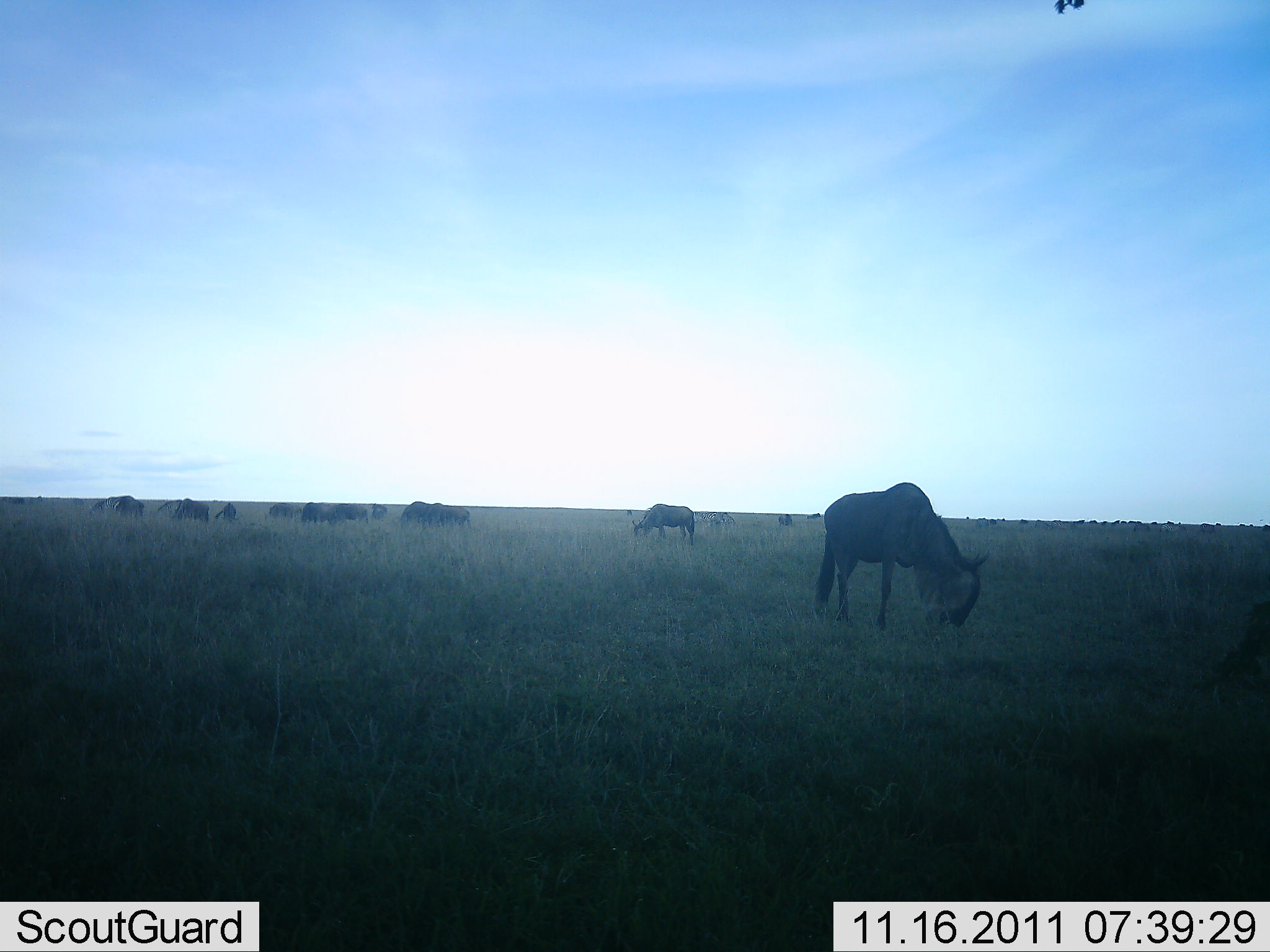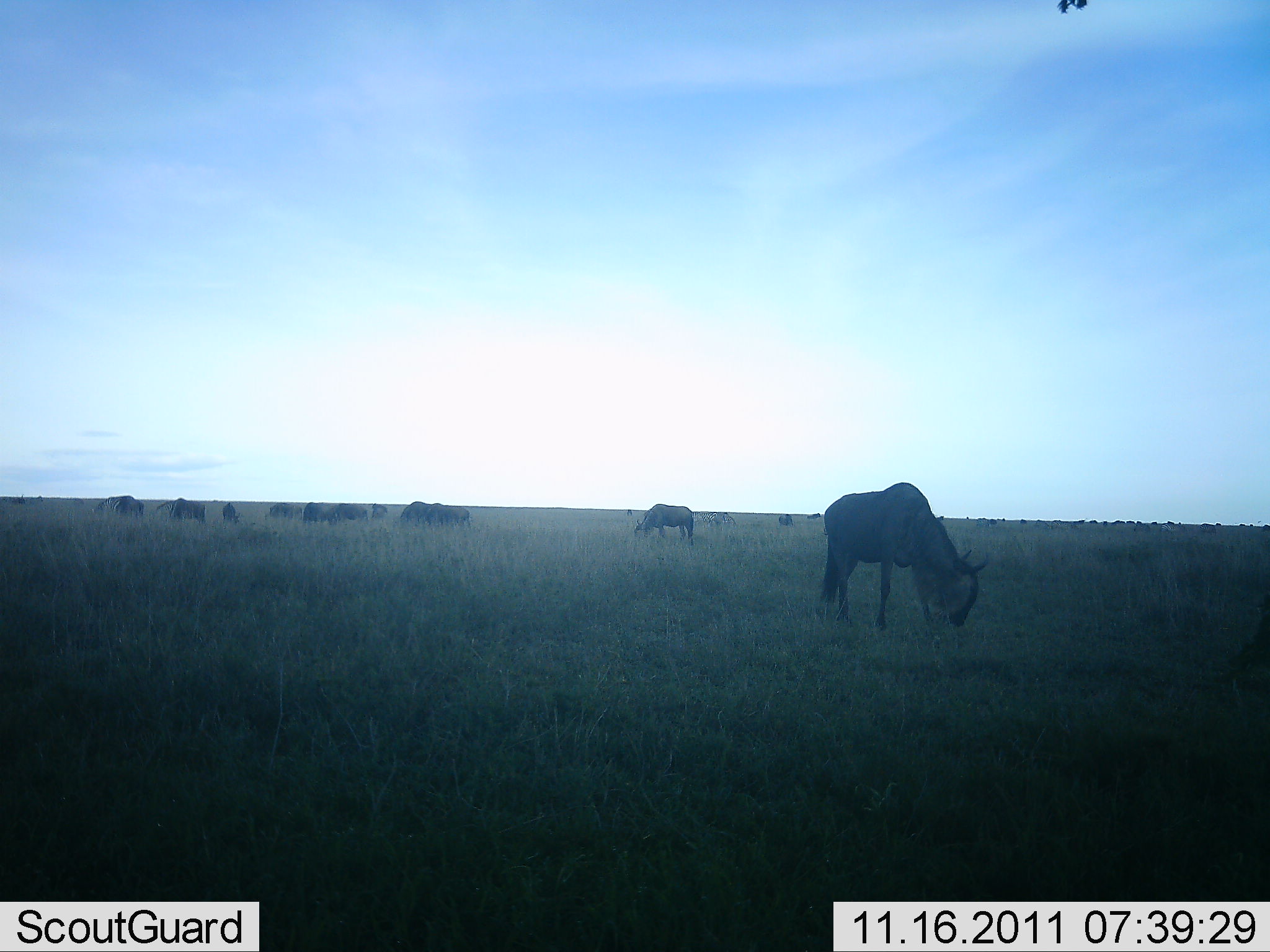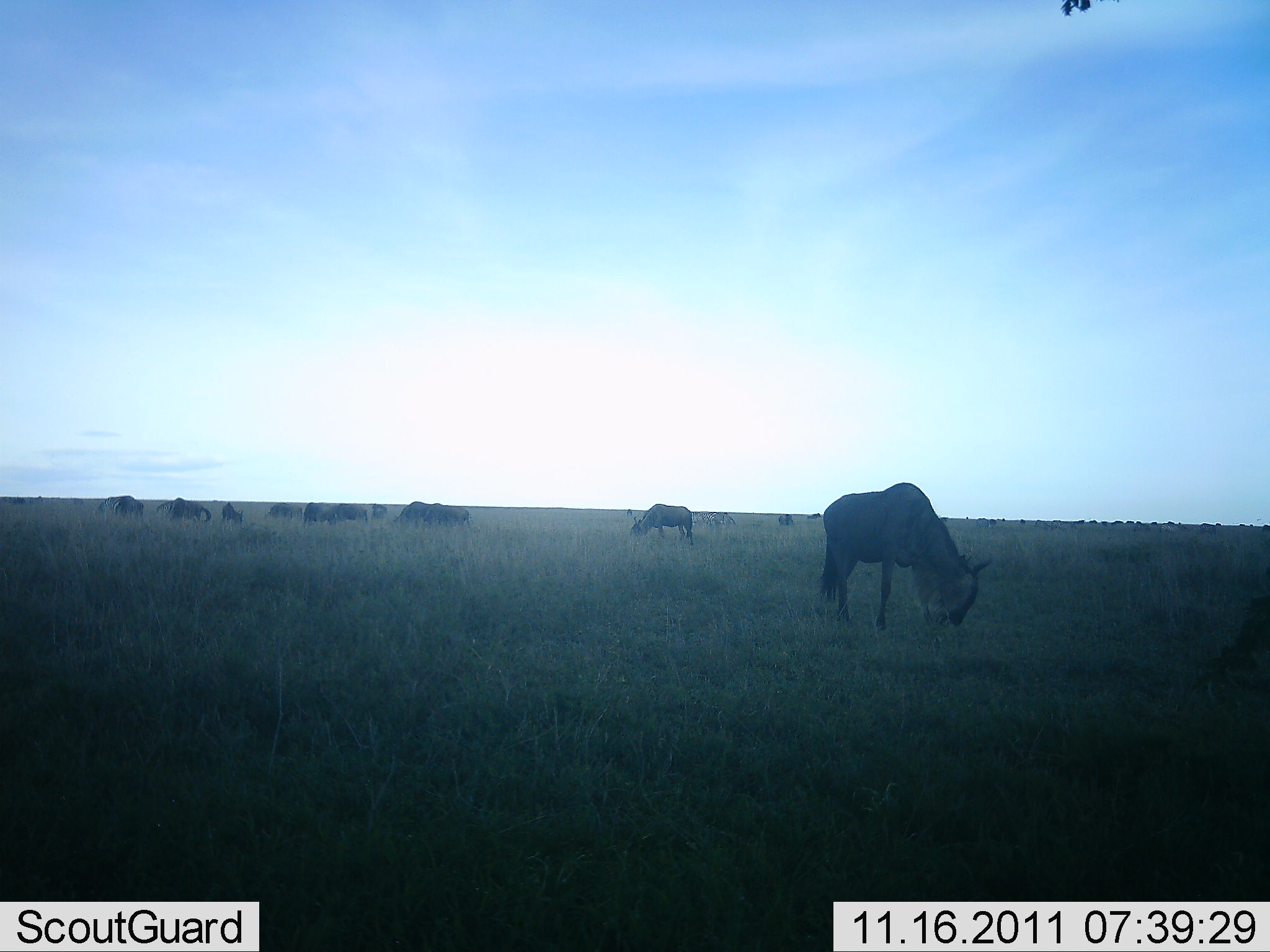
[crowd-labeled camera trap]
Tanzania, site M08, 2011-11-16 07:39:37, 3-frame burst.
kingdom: Animalia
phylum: Chordata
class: Mammalia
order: Artiodactyla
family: Bovidae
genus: Connochaetes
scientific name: Connochaetes taurinus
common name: blue wildebeest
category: wildebeest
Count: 11-50.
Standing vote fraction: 23%.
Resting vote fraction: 8%.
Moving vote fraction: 8%.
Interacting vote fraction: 0%.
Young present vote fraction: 0%.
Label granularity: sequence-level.